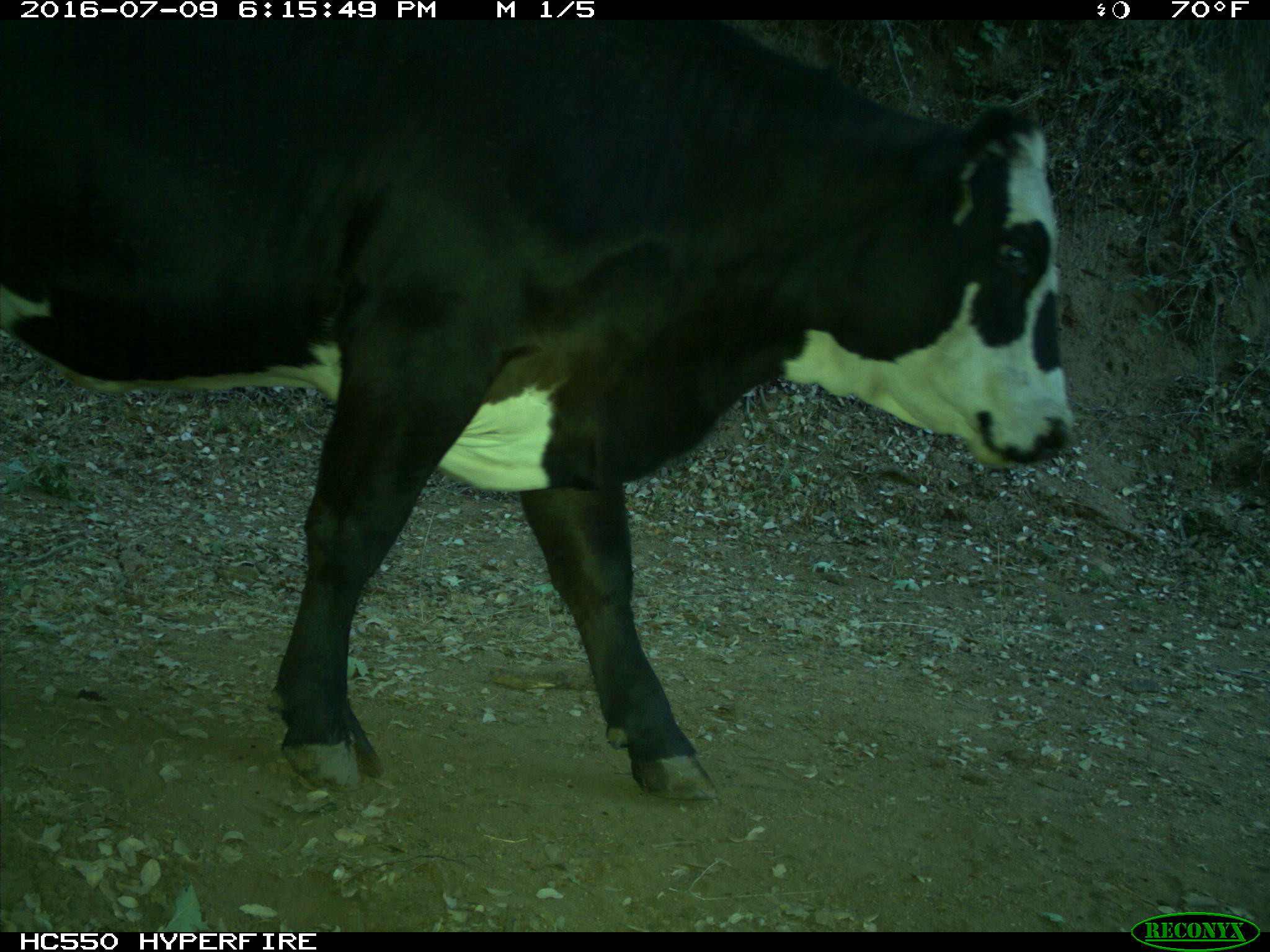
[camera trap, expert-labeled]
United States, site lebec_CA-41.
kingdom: Animalia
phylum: Chordata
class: Mammalia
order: Artiodactyla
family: Bovidae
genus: Bos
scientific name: Bos taurus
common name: domestic cow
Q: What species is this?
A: Bos taurus (domestic cow).